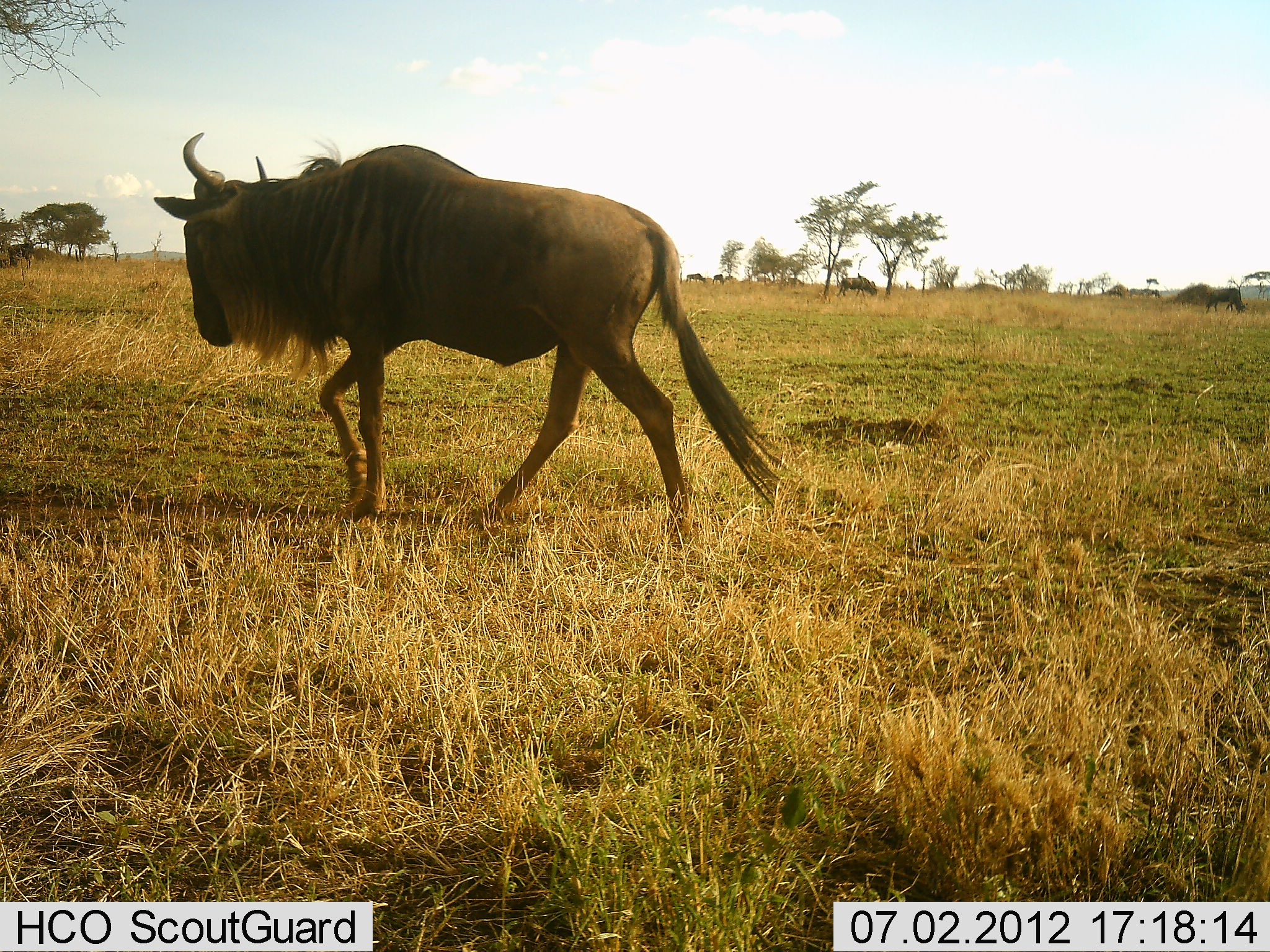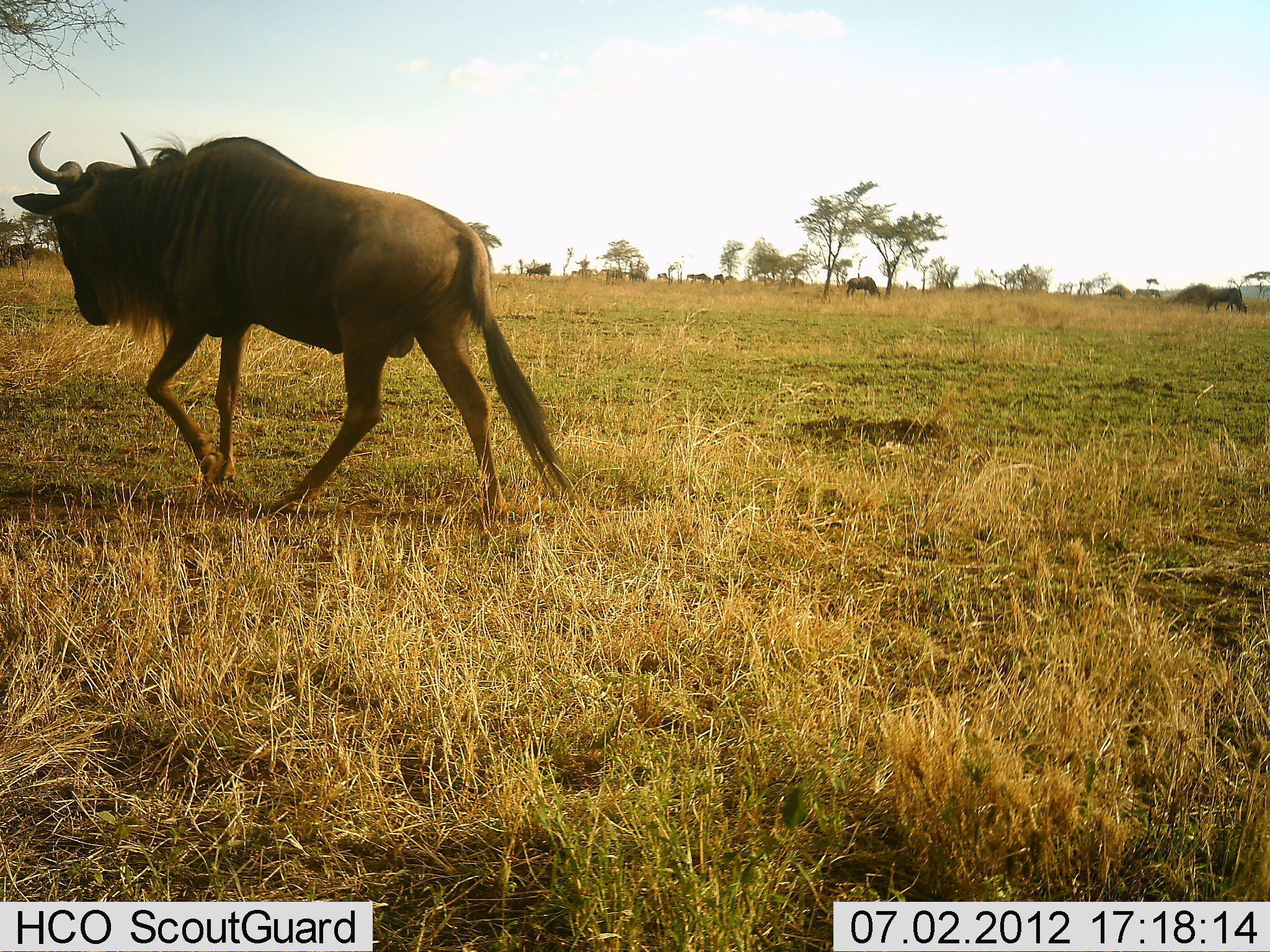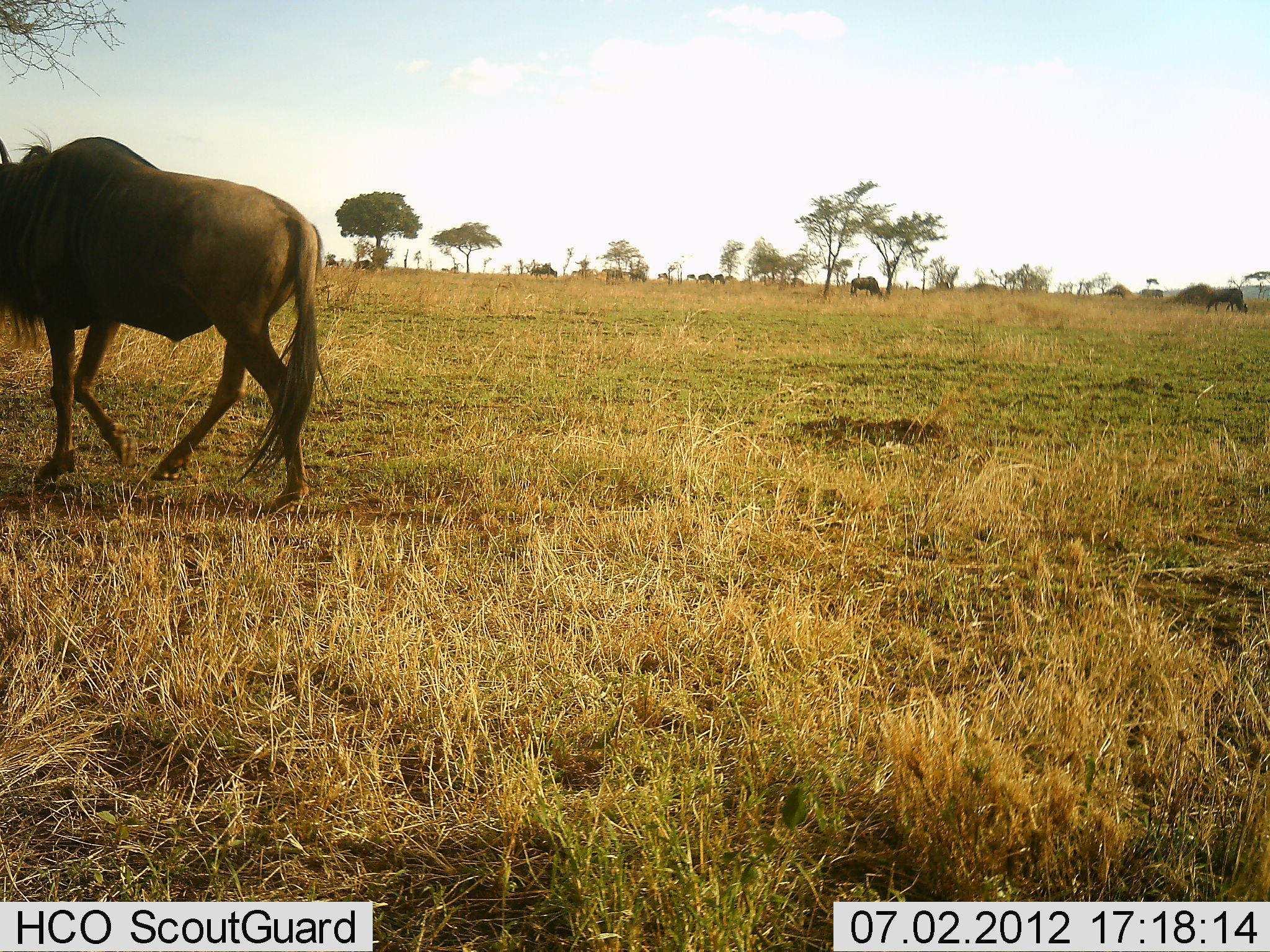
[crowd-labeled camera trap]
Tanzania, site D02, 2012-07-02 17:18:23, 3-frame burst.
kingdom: Animalia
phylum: Chordata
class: Mammalia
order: Artiodactyla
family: Bovidae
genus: Connochaetes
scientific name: Connochaetes taurinus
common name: blue wildebeest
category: wildebeest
Wildebeest (blue wildebeest) (Connochaetes taurinus), count 11-50. Behavior (volunteer vote fractions): standing 20%, resting 0%, moving 100%, interacting 0%. Young present (vote fraction): 0%. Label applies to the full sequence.